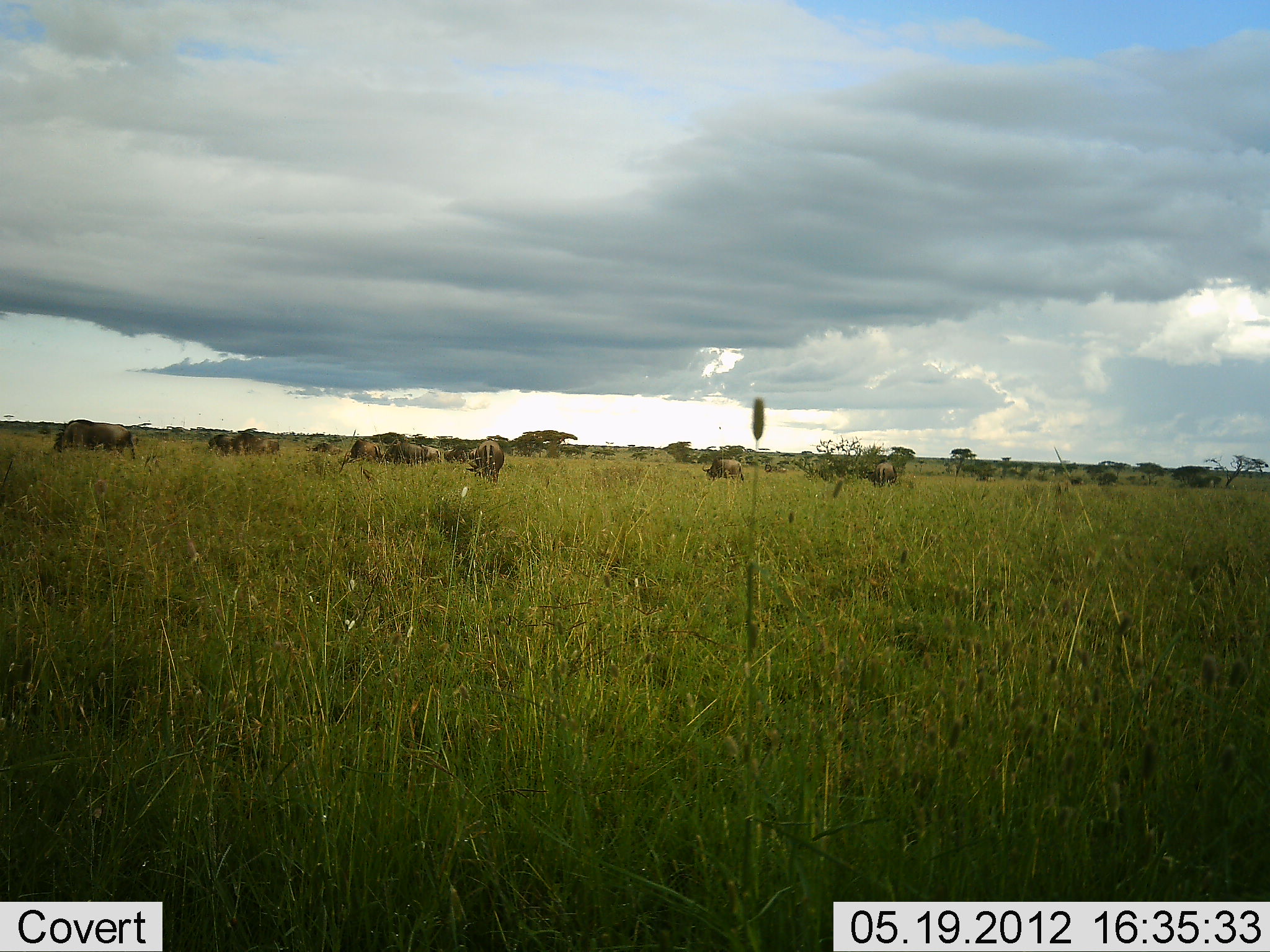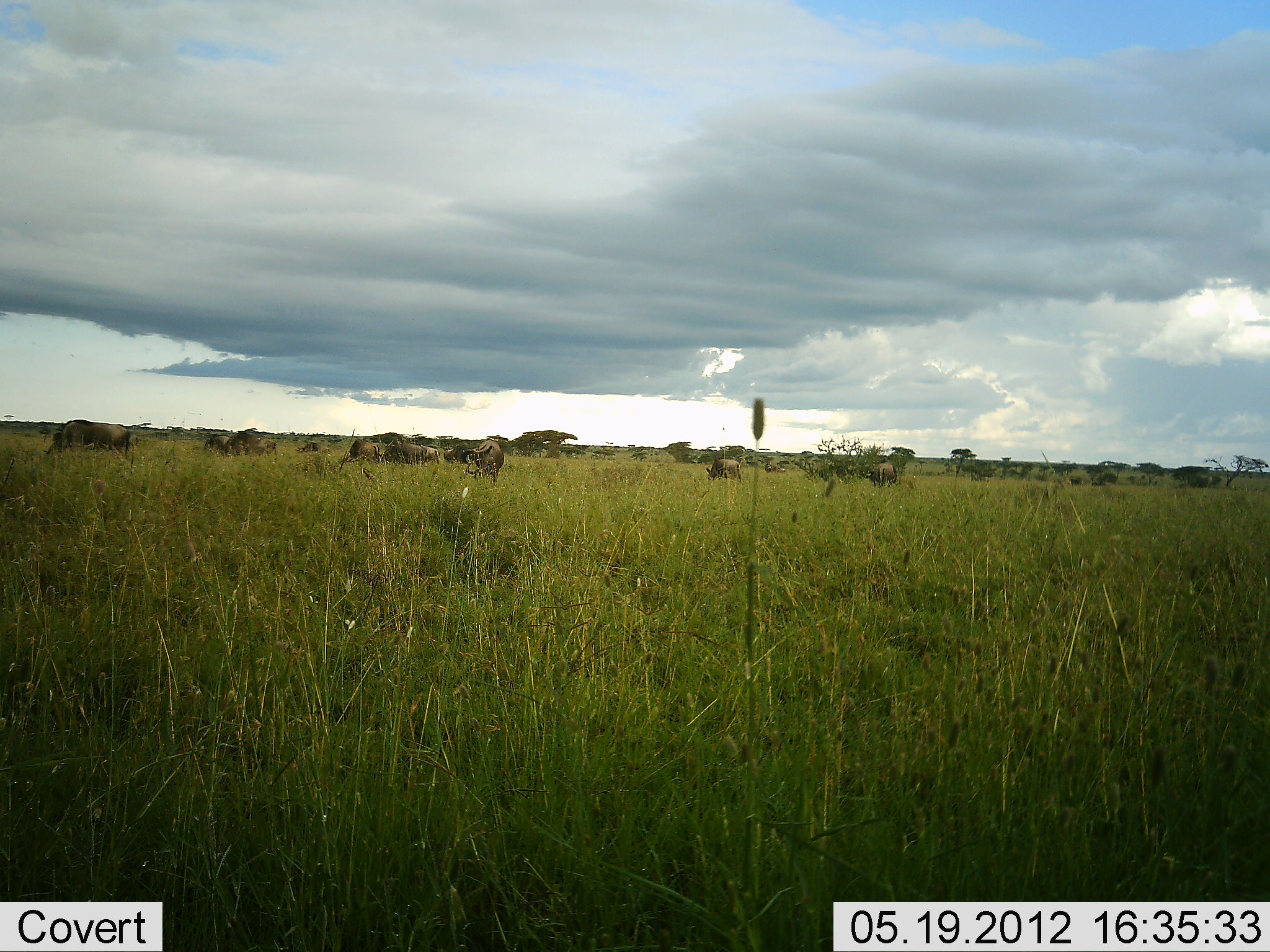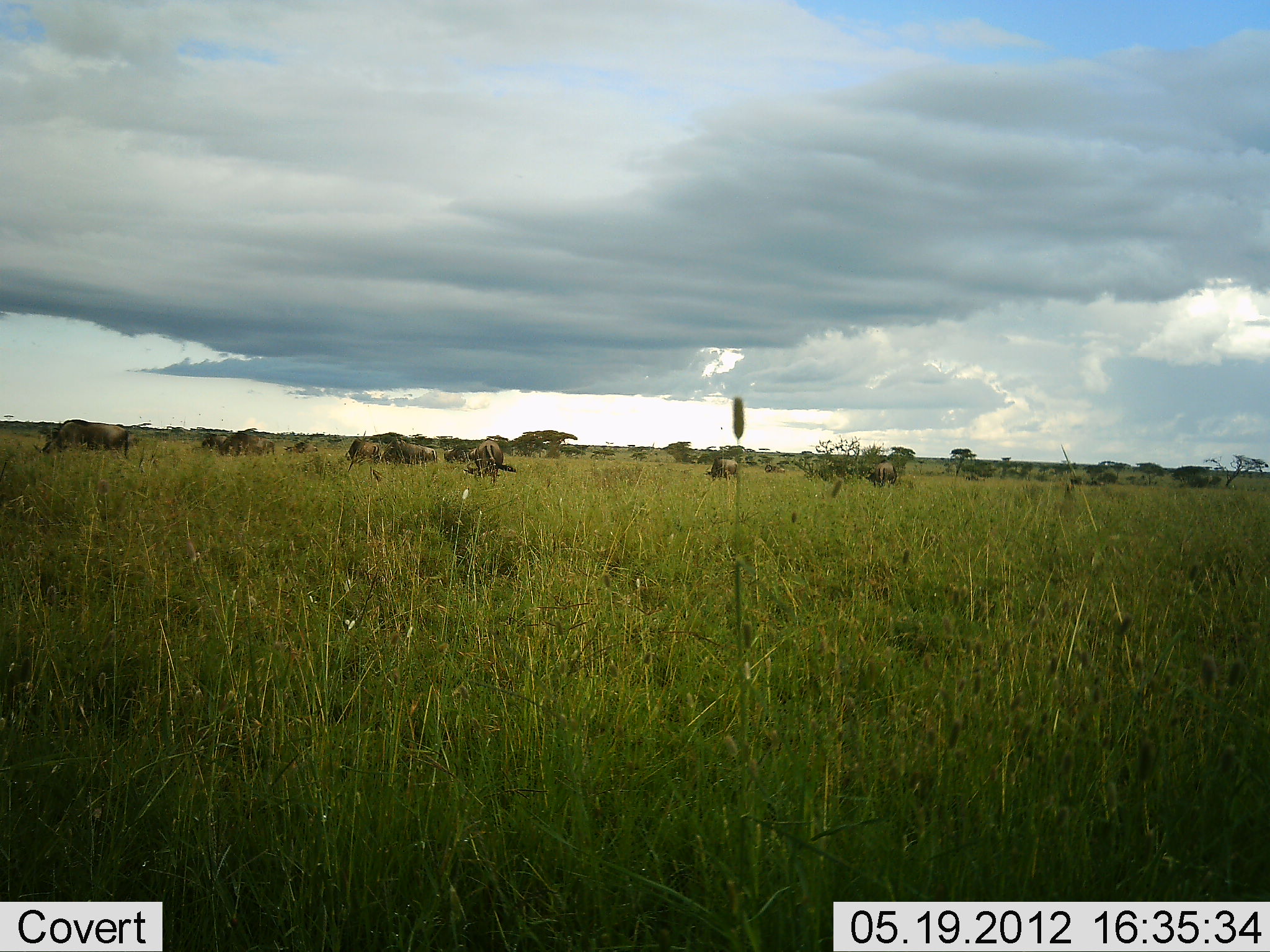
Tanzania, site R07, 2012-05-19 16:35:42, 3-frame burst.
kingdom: Animalia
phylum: Chordata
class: Mammalia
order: Artiodactyla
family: Bovidae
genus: Connochaetes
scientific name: Connochaetes taurinus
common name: blue wildebeest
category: wildebeest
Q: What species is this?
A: Wildebeest (blue wildebeest) (Connochaetes taurinus).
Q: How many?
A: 10.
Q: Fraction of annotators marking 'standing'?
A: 60%.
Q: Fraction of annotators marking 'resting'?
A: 0%.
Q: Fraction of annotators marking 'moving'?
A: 50%.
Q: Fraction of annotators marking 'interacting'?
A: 0%.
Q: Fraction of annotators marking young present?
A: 0%.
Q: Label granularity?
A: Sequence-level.